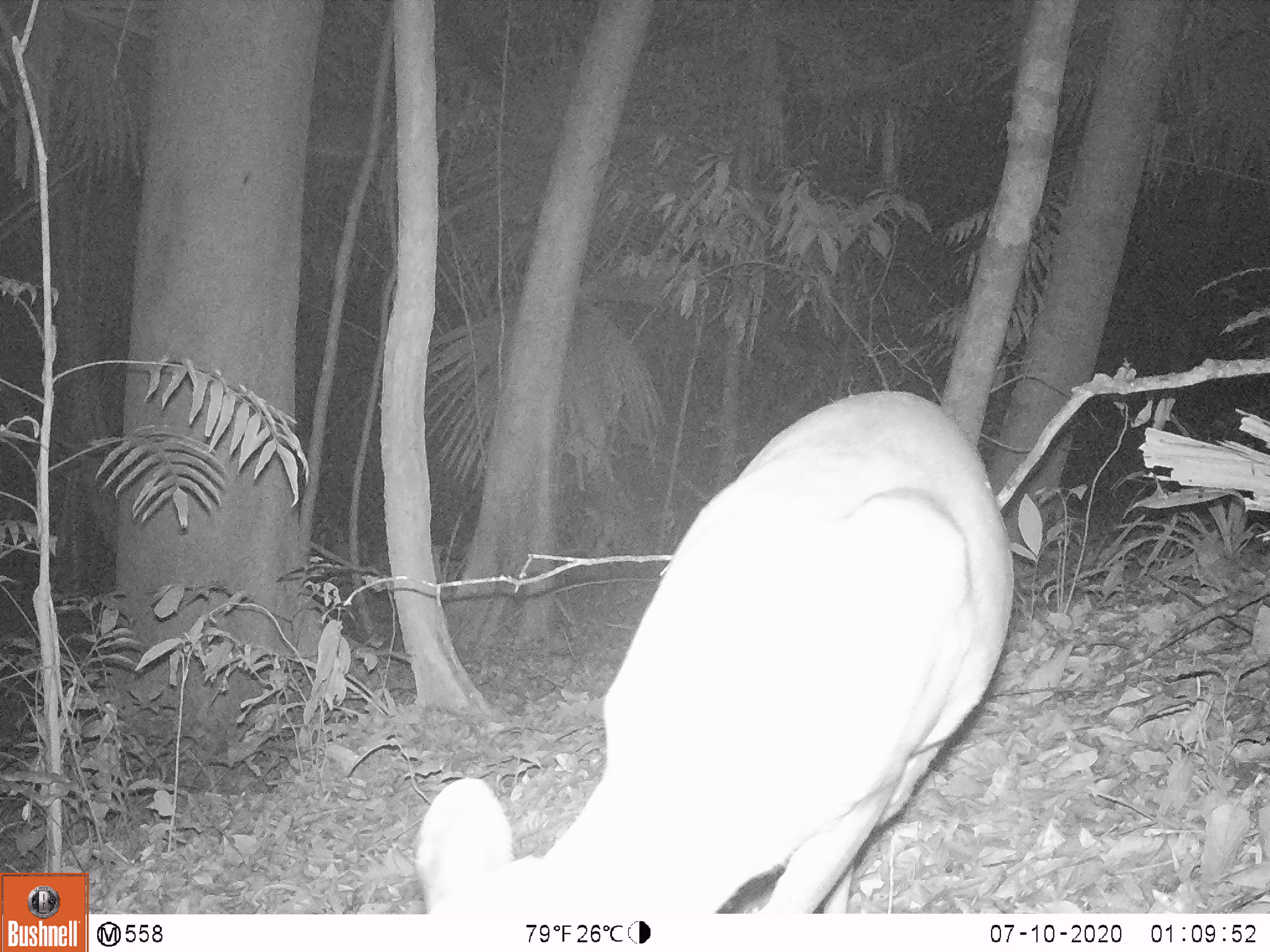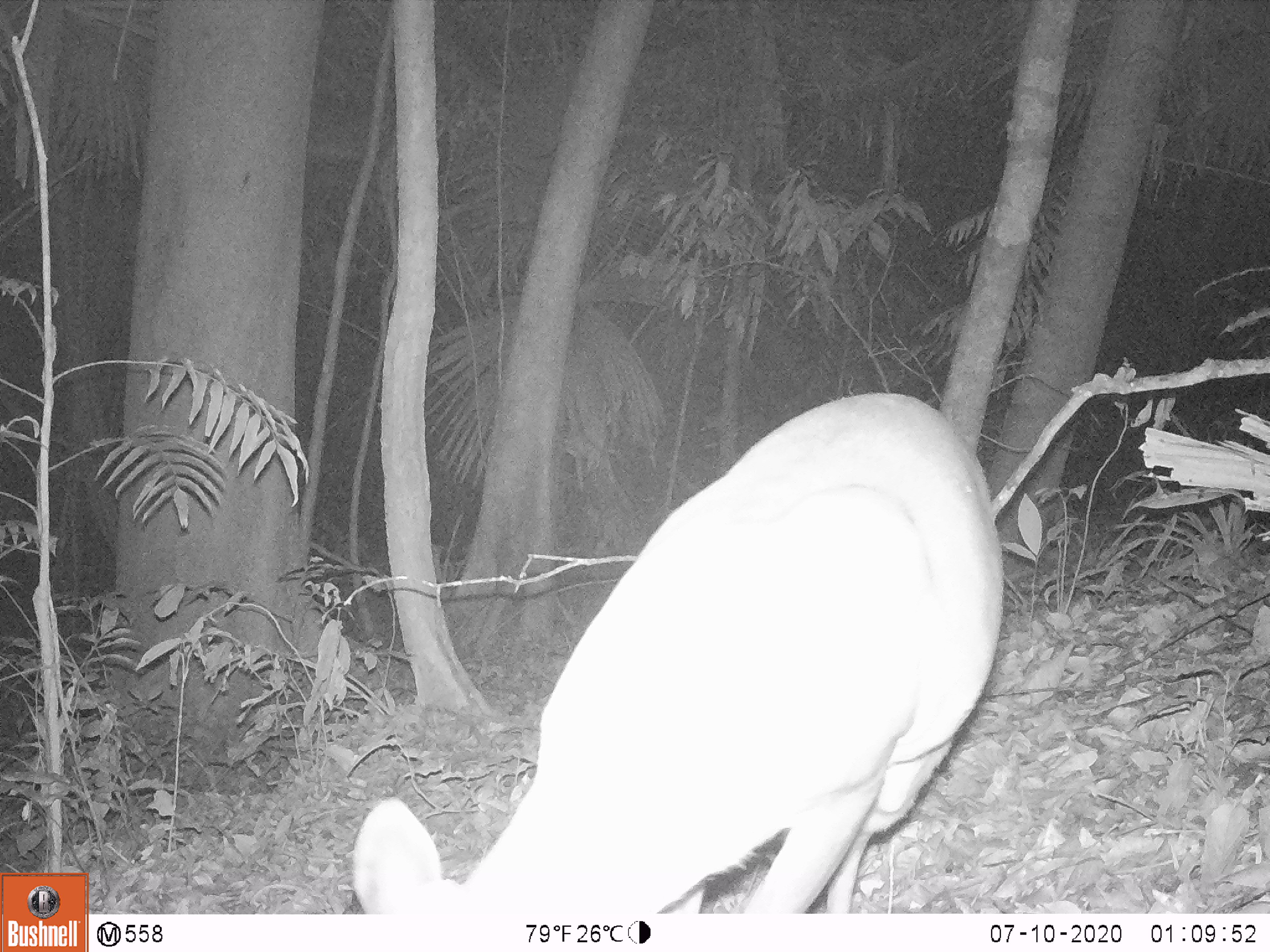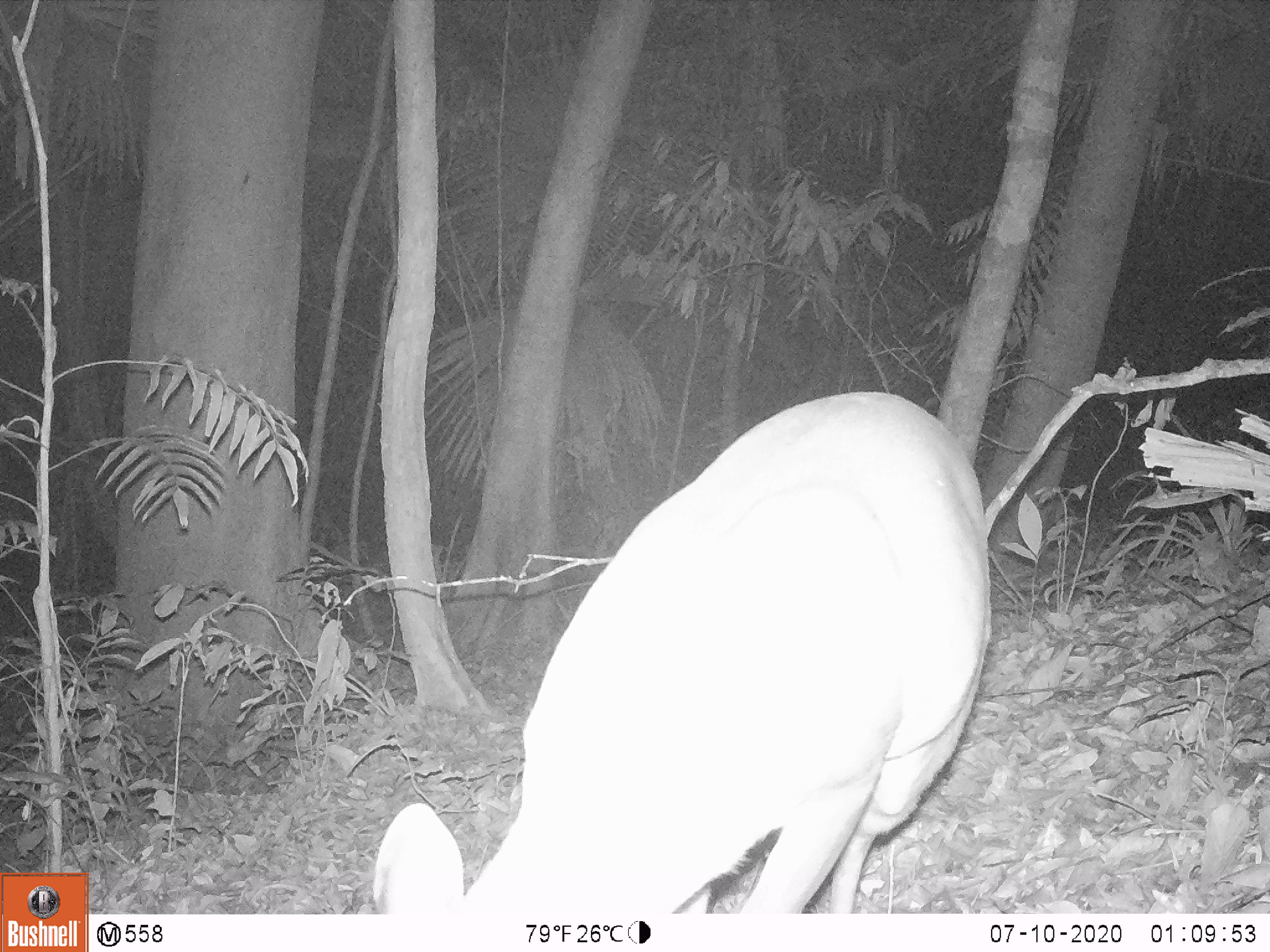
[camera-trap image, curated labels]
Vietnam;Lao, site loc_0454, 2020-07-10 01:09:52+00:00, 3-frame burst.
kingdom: Animalia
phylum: Chordata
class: Mammalia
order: Artiodactyla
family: Cervidae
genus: Muntiacus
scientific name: Muntiacus vuquangensis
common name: large-antlered muntjac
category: large antlered muntjac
Large antlered muntjac (large-antlered muntjac) (Muntiacus vuquangensis). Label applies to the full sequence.